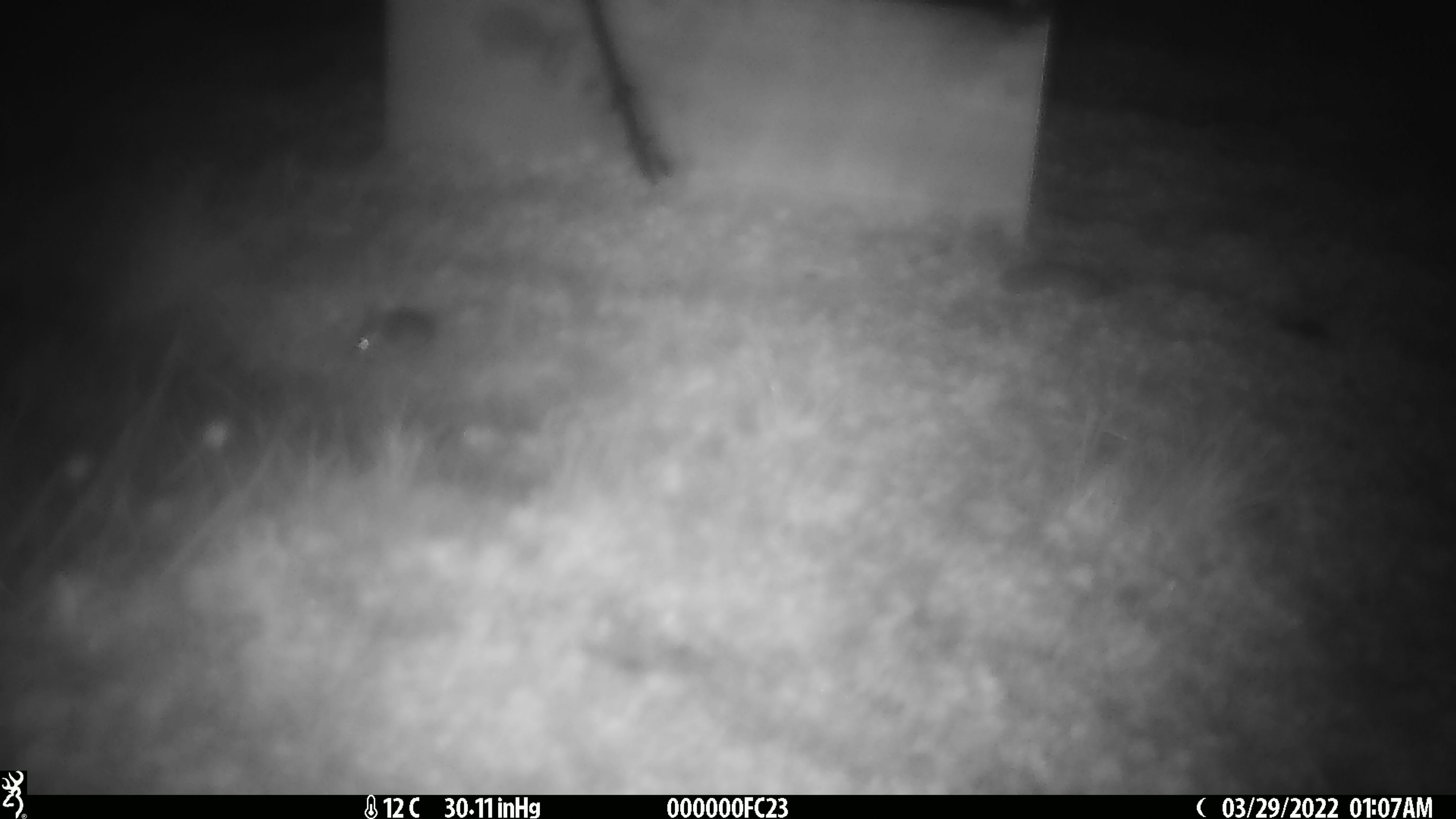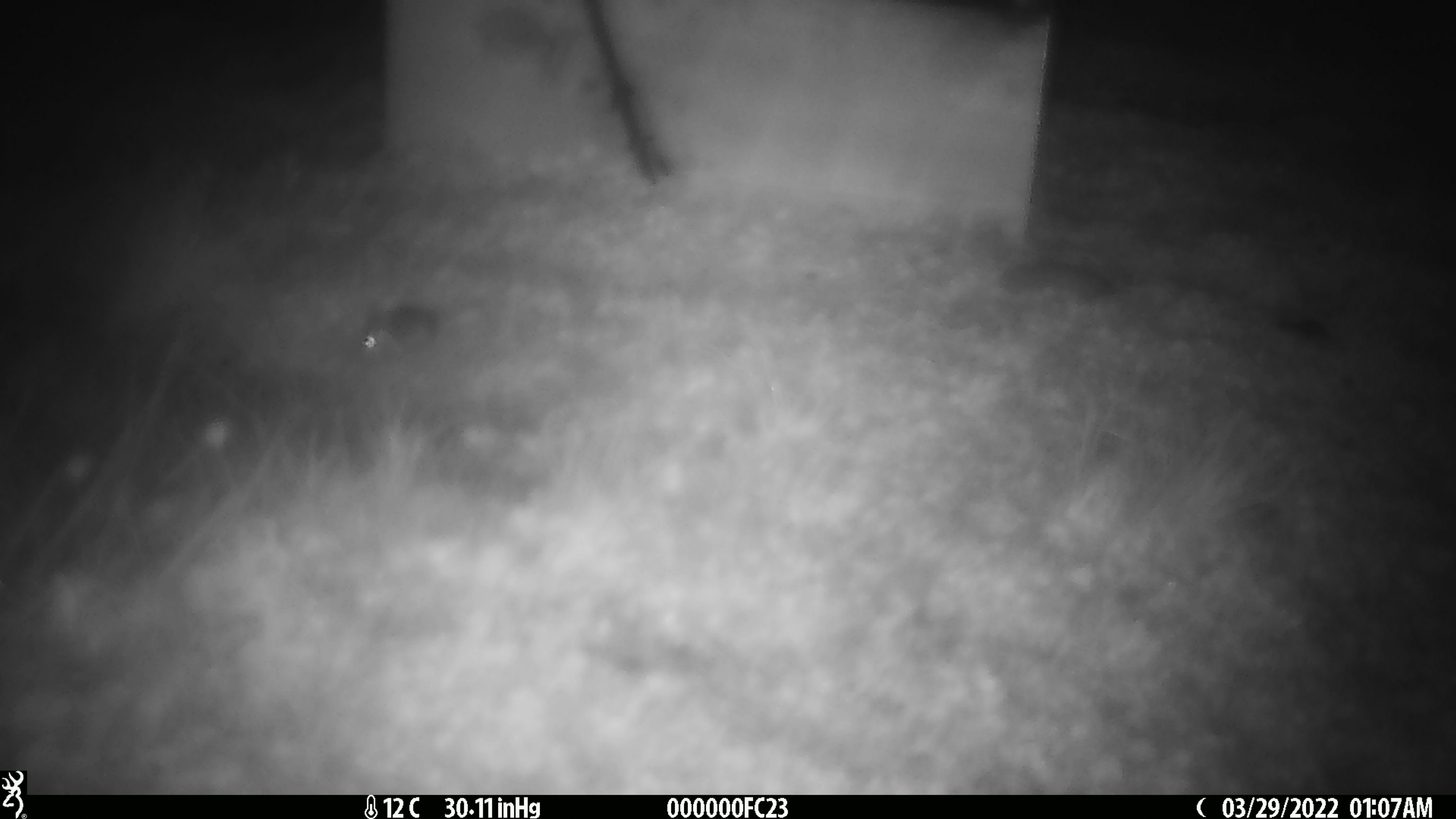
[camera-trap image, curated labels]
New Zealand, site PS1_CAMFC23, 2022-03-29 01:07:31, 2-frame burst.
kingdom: Animalia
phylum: Chordata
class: Mammalia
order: Rodentia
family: Muridae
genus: Mus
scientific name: Mus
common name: mouse